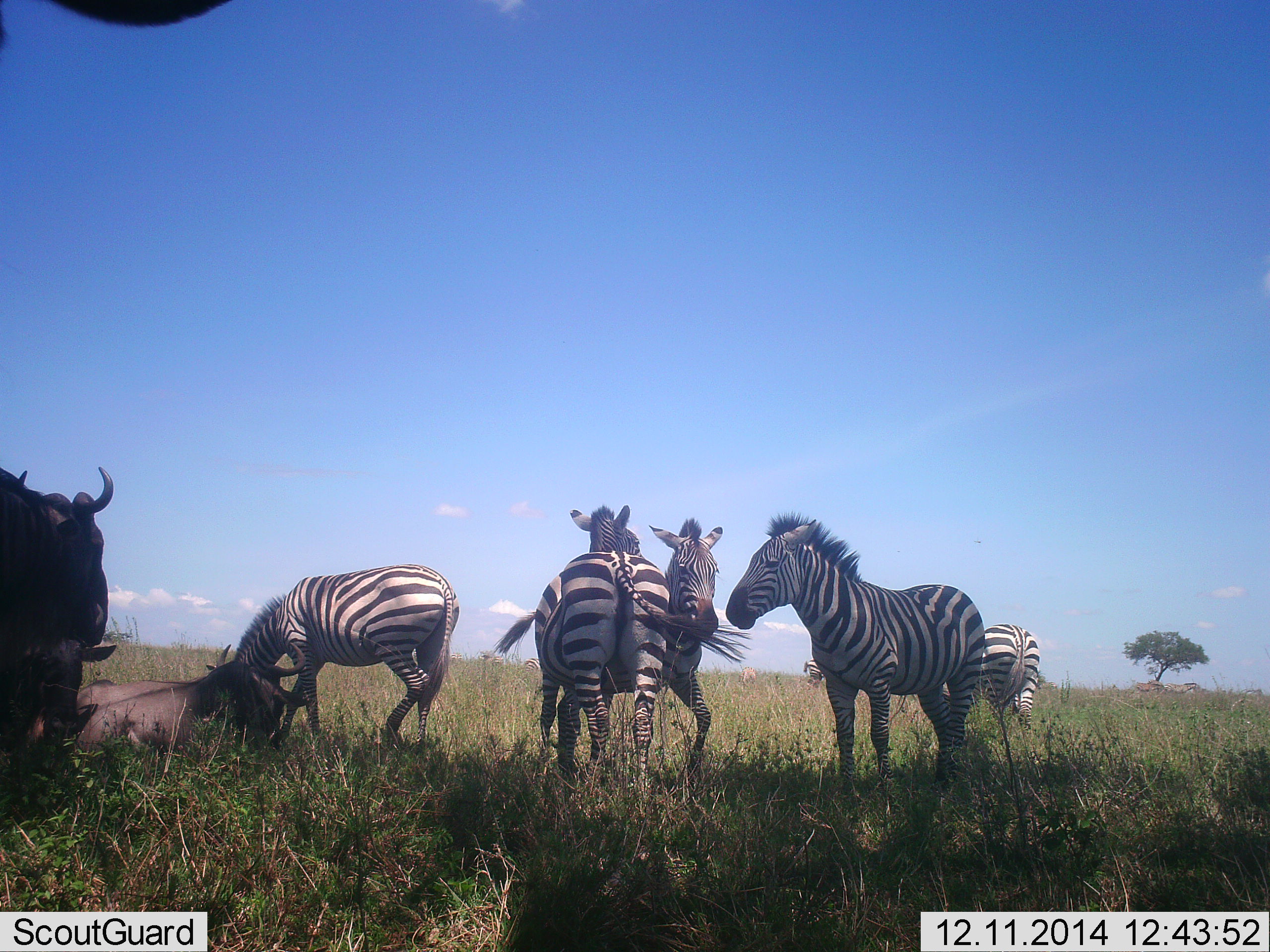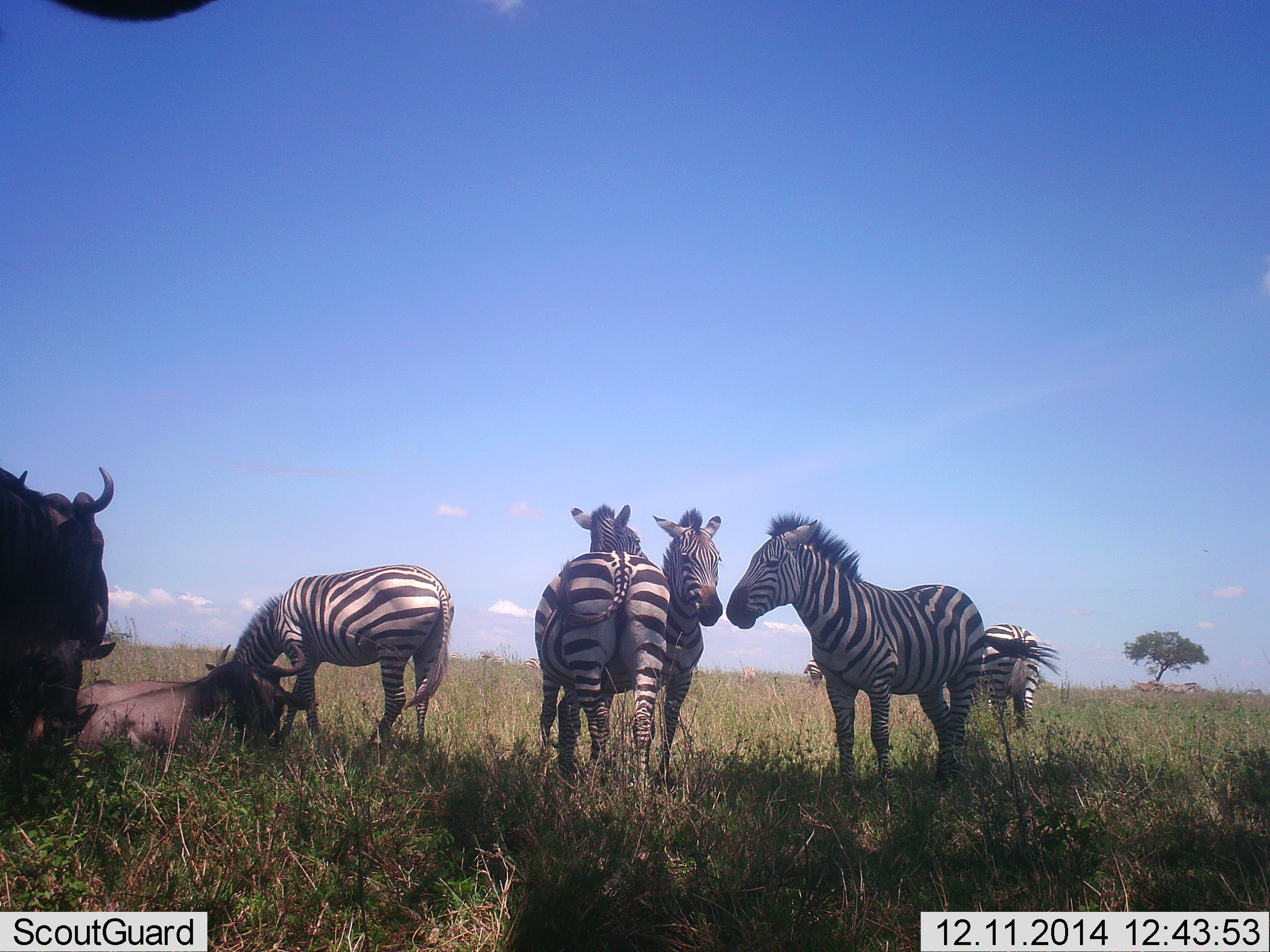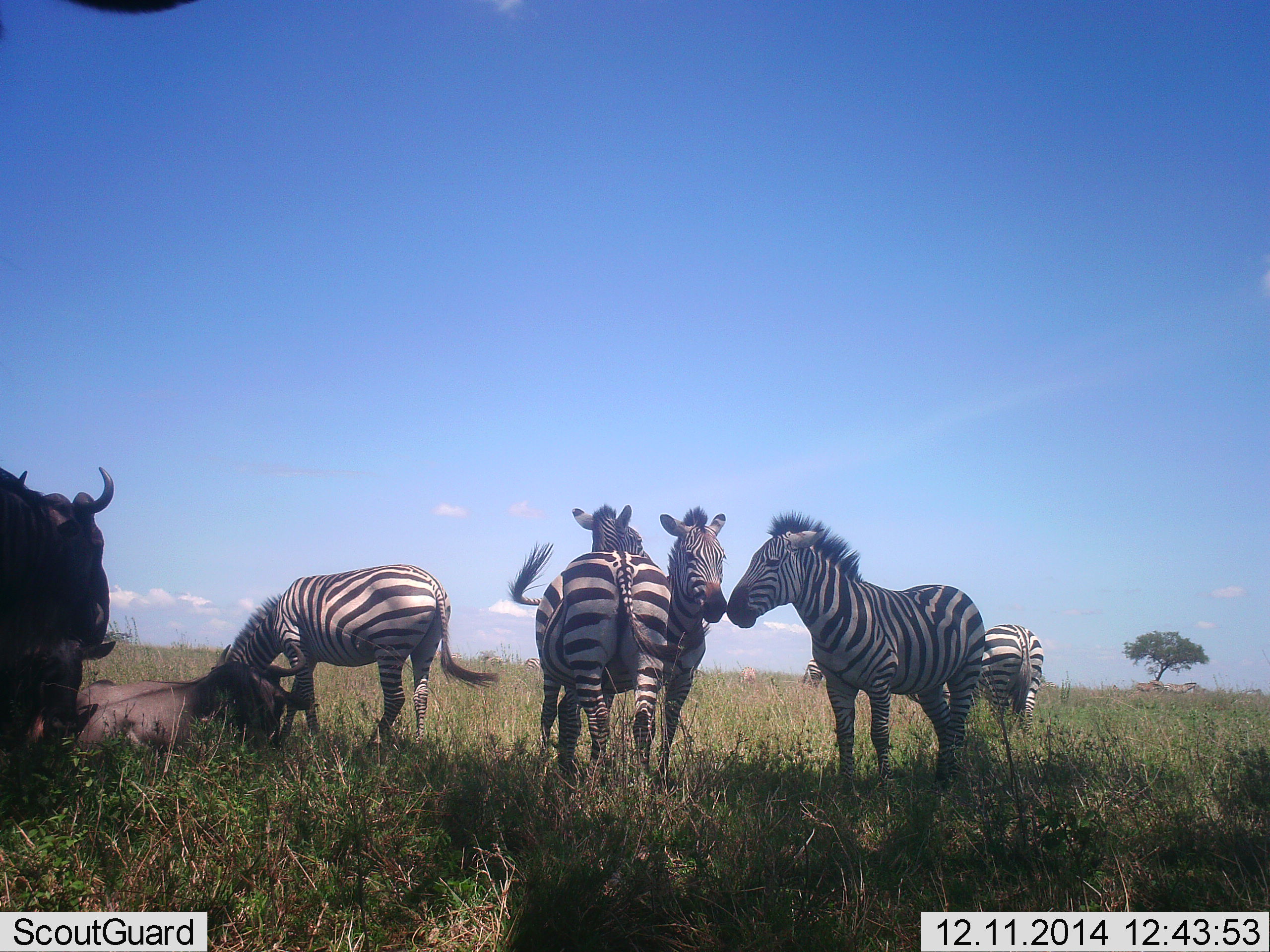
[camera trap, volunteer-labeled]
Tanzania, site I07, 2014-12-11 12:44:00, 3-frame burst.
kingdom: Animalia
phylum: Chordata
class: Mammalia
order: Artiodactyla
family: Bovidae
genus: Connochaetes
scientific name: Connochaetes taurinus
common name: blue wildebeest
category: wildebeest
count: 2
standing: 70%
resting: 70%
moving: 0%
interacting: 10%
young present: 0%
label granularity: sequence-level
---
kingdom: Animalia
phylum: Chordata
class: Mammalia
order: Perissodactyla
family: Equidae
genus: Equus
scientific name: Equus quagga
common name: plains zebra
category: zebra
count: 5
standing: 82%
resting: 9%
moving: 0%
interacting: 36%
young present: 9%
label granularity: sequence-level